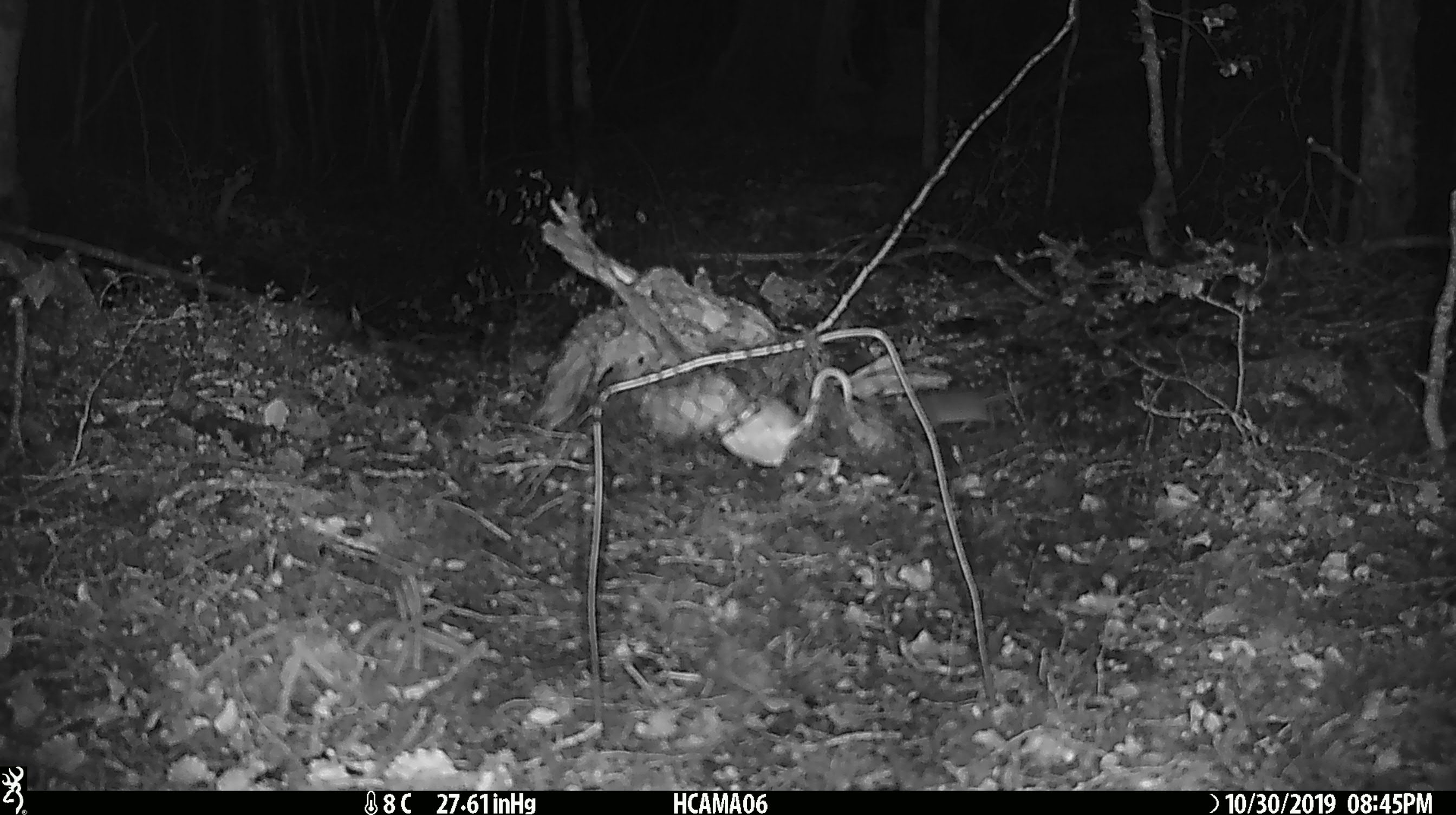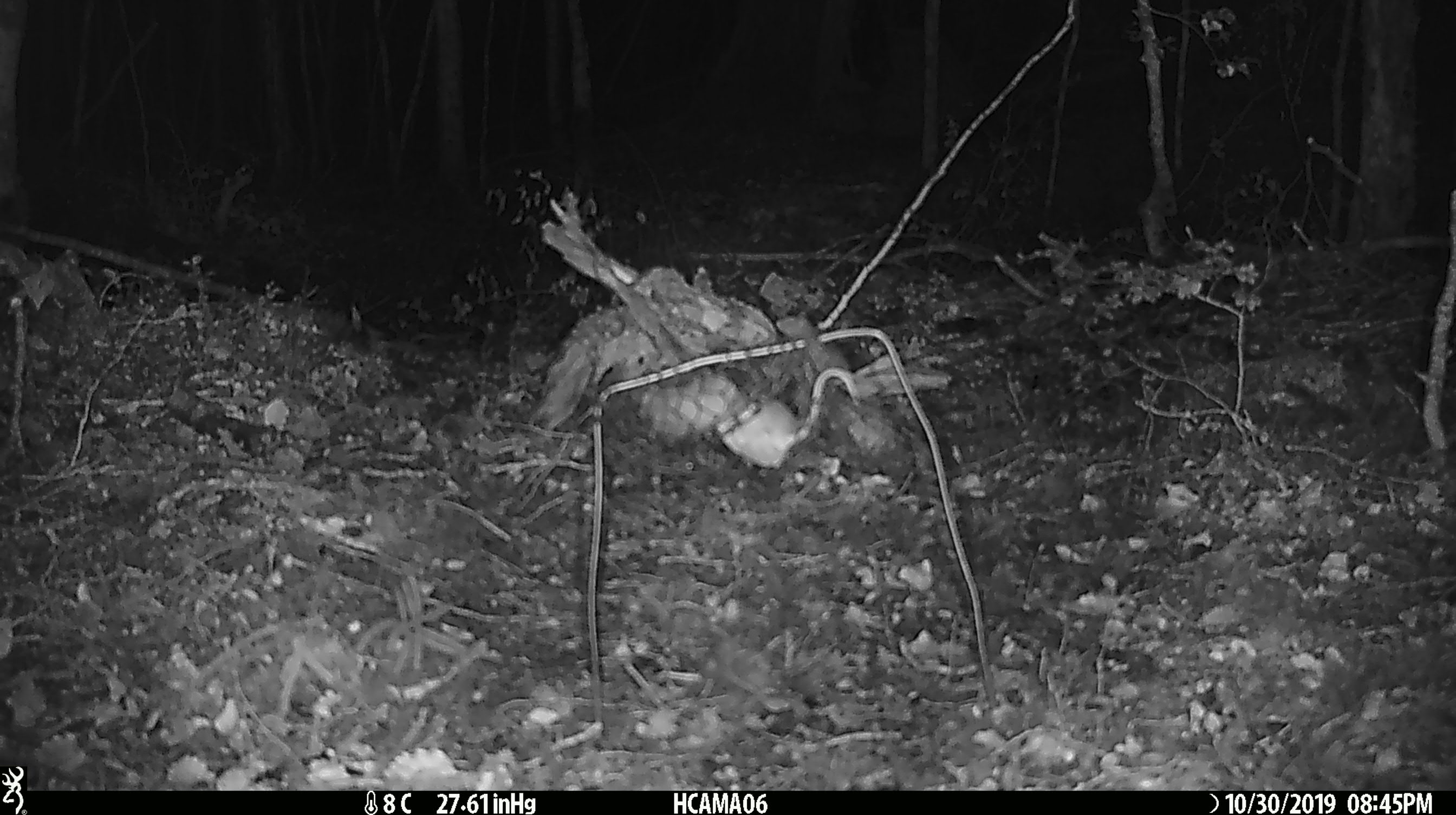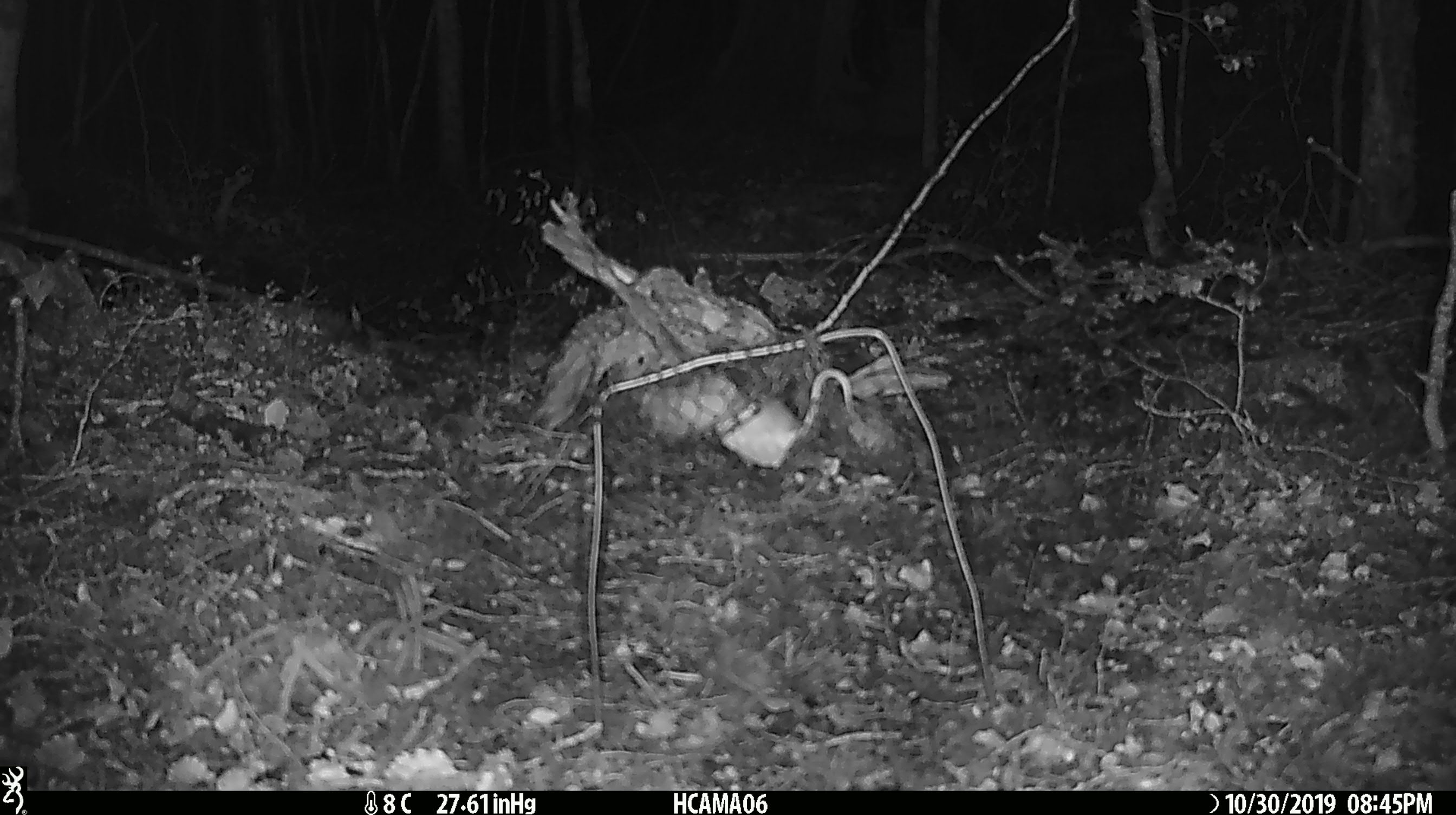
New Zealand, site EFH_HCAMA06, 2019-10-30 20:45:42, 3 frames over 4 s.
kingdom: Animalia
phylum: Chordata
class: Mammalia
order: Rodentia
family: Muridae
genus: Mus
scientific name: Mus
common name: mouse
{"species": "mouse (Mus)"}